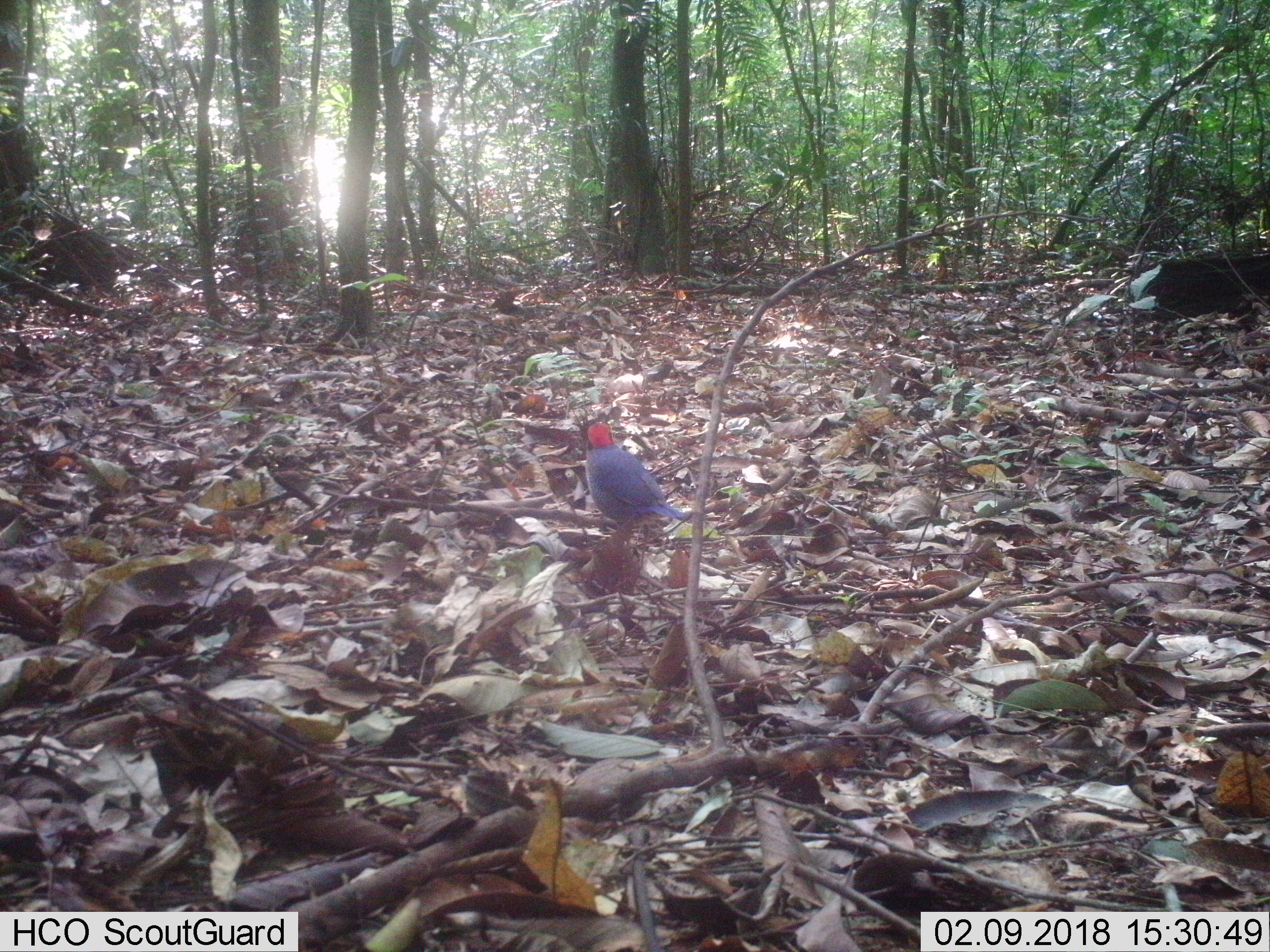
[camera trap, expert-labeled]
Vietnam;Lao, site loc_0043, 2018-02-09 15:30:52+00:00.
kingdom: Animalia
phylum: Chordata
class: Aves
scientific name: Aves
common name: bird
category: unidentified bird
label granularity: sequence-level